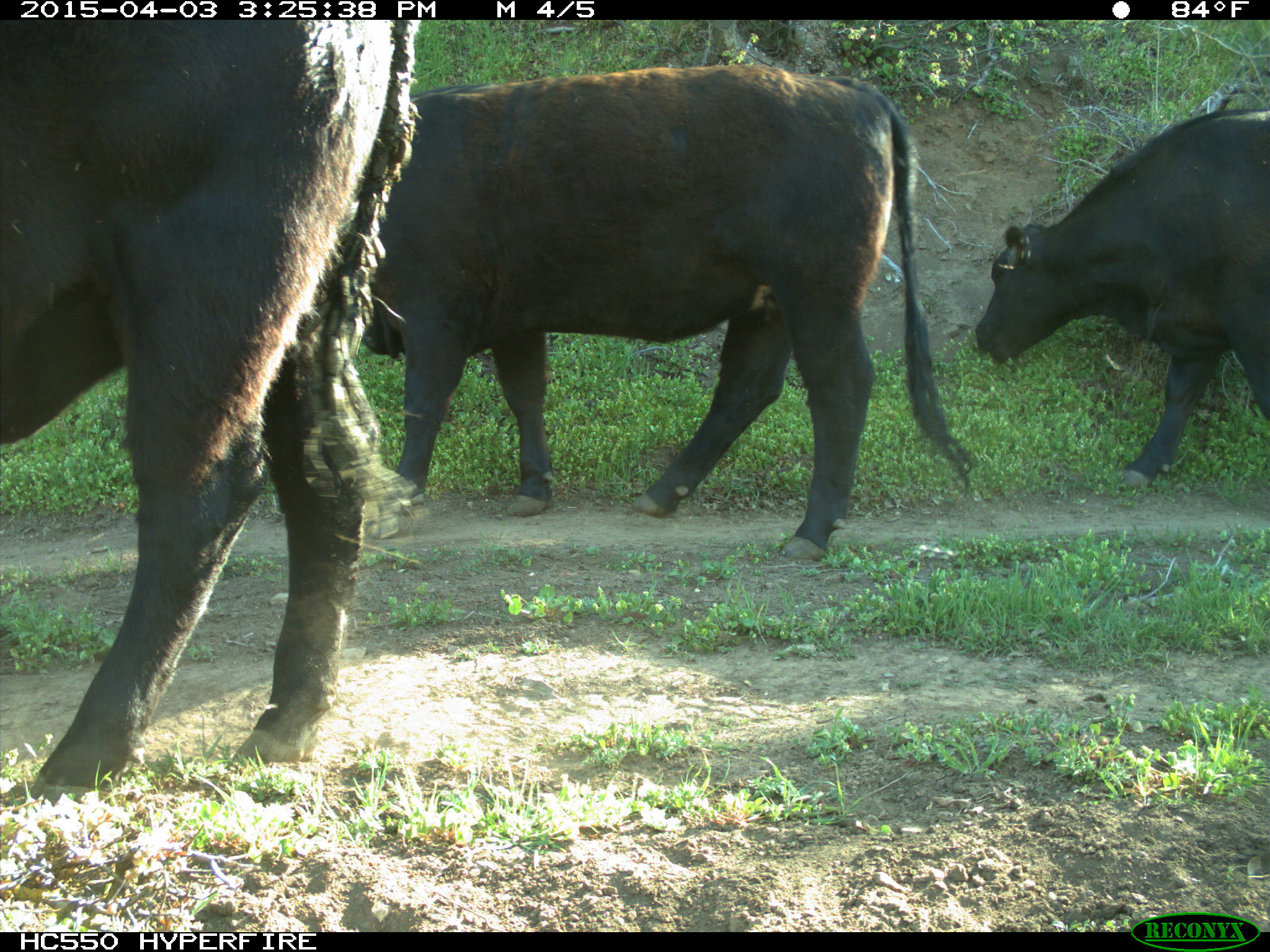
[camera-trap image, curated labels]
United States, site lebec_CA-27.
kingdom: Animalia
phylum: Chordata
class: Mammalia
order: Artiodactyla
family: Bovidae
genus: Bos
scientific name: Bos taurus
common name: domestic cow